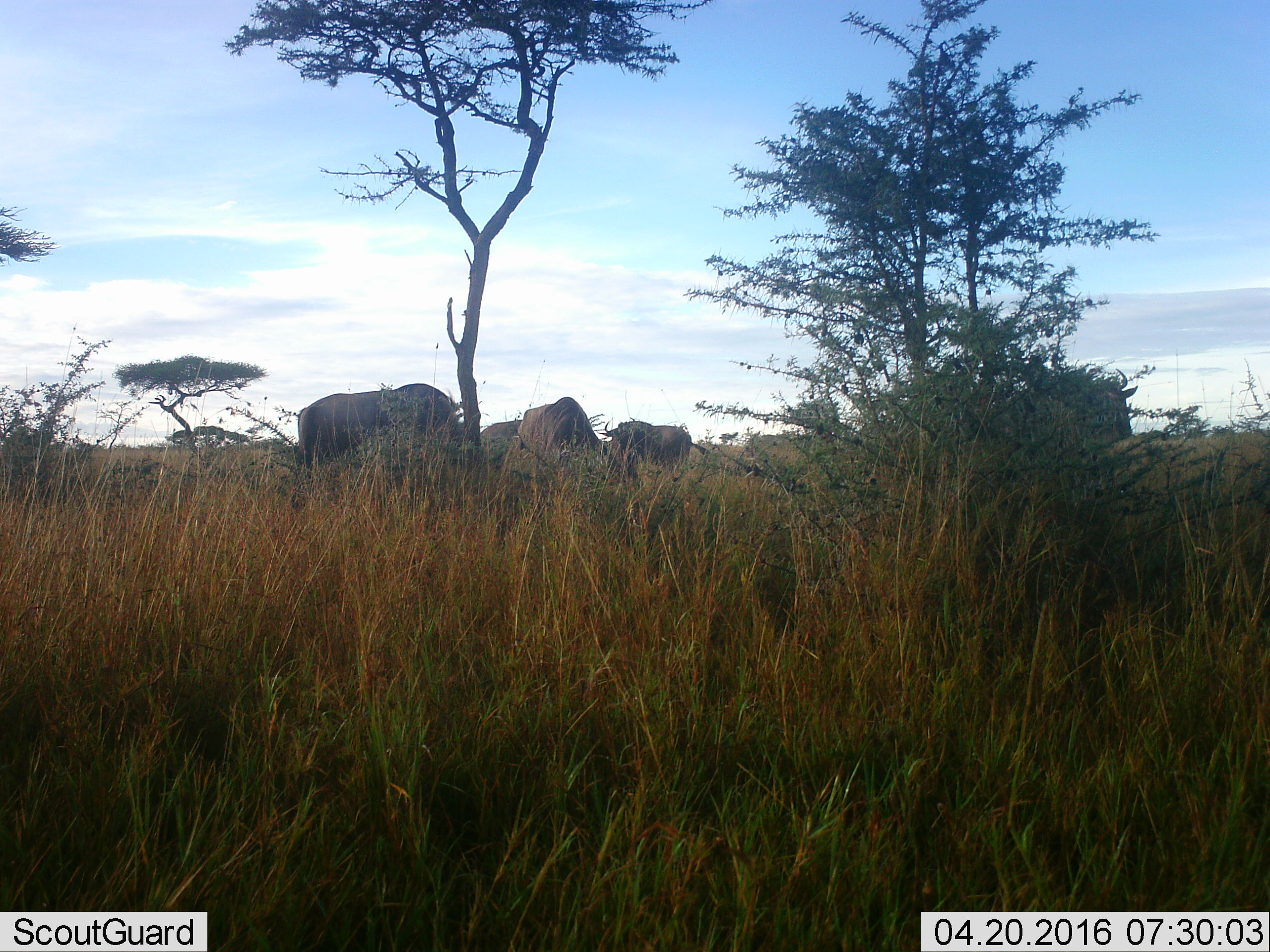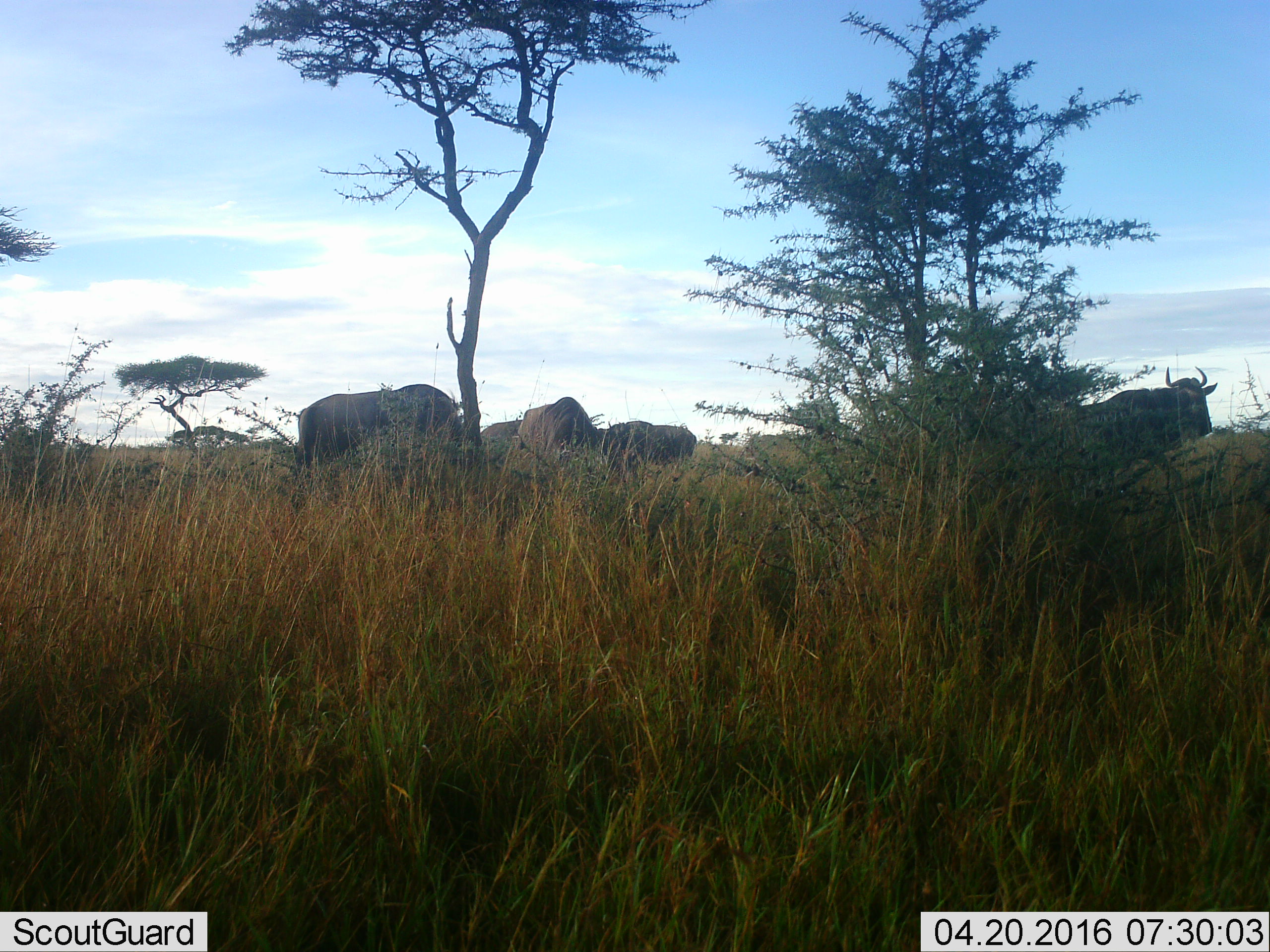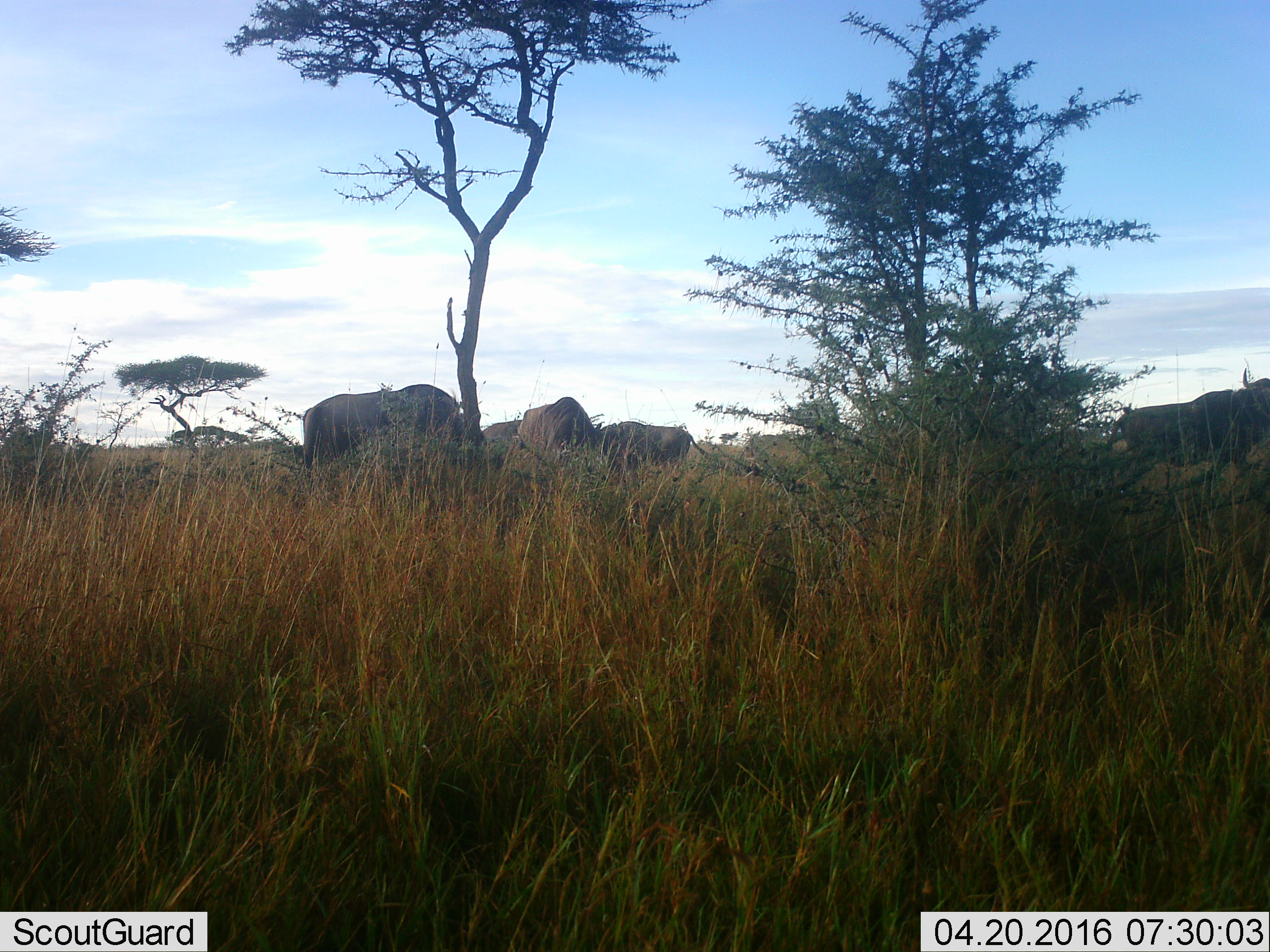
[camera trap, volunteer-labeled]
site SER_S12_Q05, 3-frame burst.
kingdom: Animalia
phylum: Chordata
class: Mammalia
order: Artiodactyla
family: Bovidae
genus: Connochaetes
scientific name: Connochaetes taurinus taurinus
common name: blue wildebeest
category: wildebeestblue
Wildebeestblue (blue wildebeest) (Connochaetes taurinus taurinus), count 5. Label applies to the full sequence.